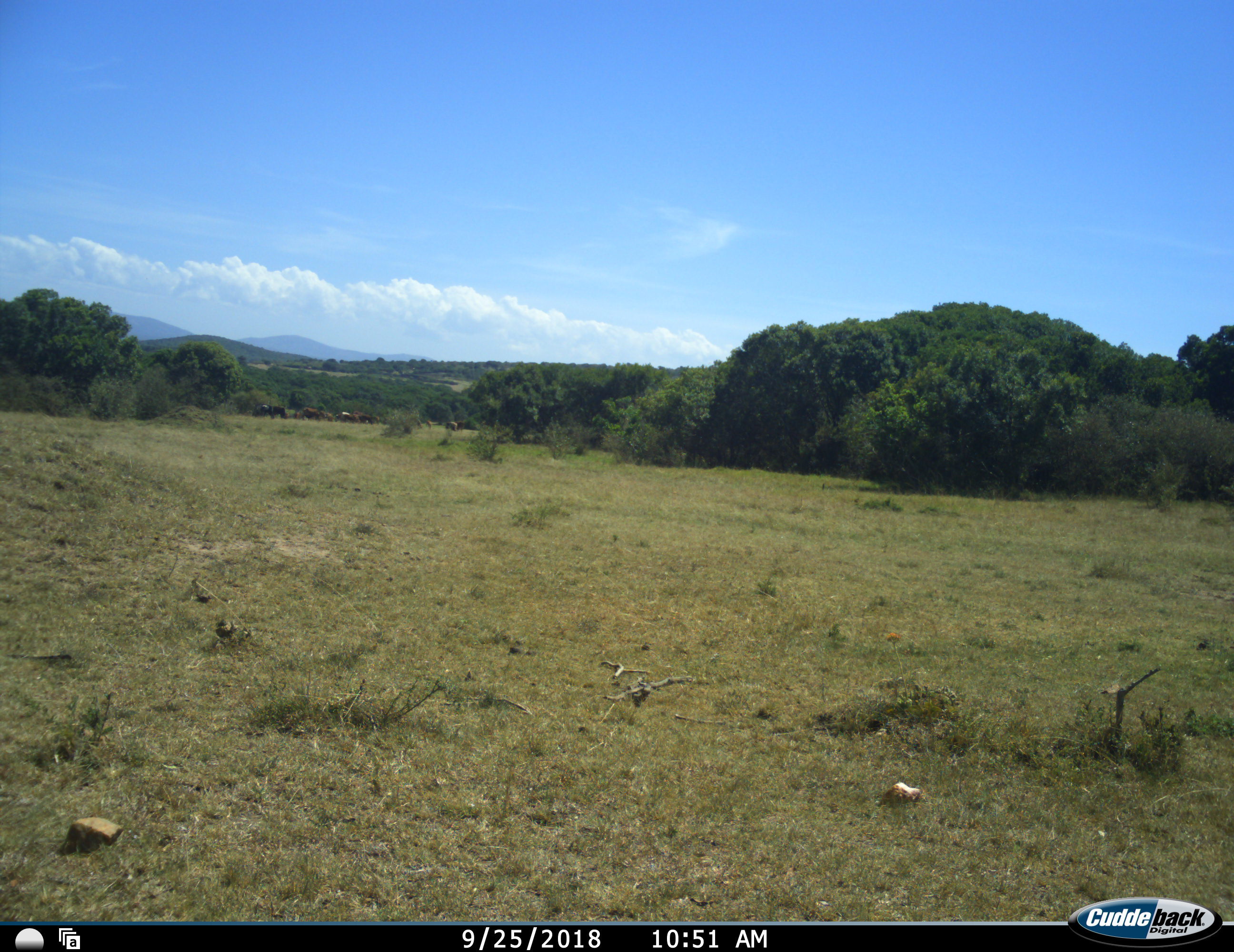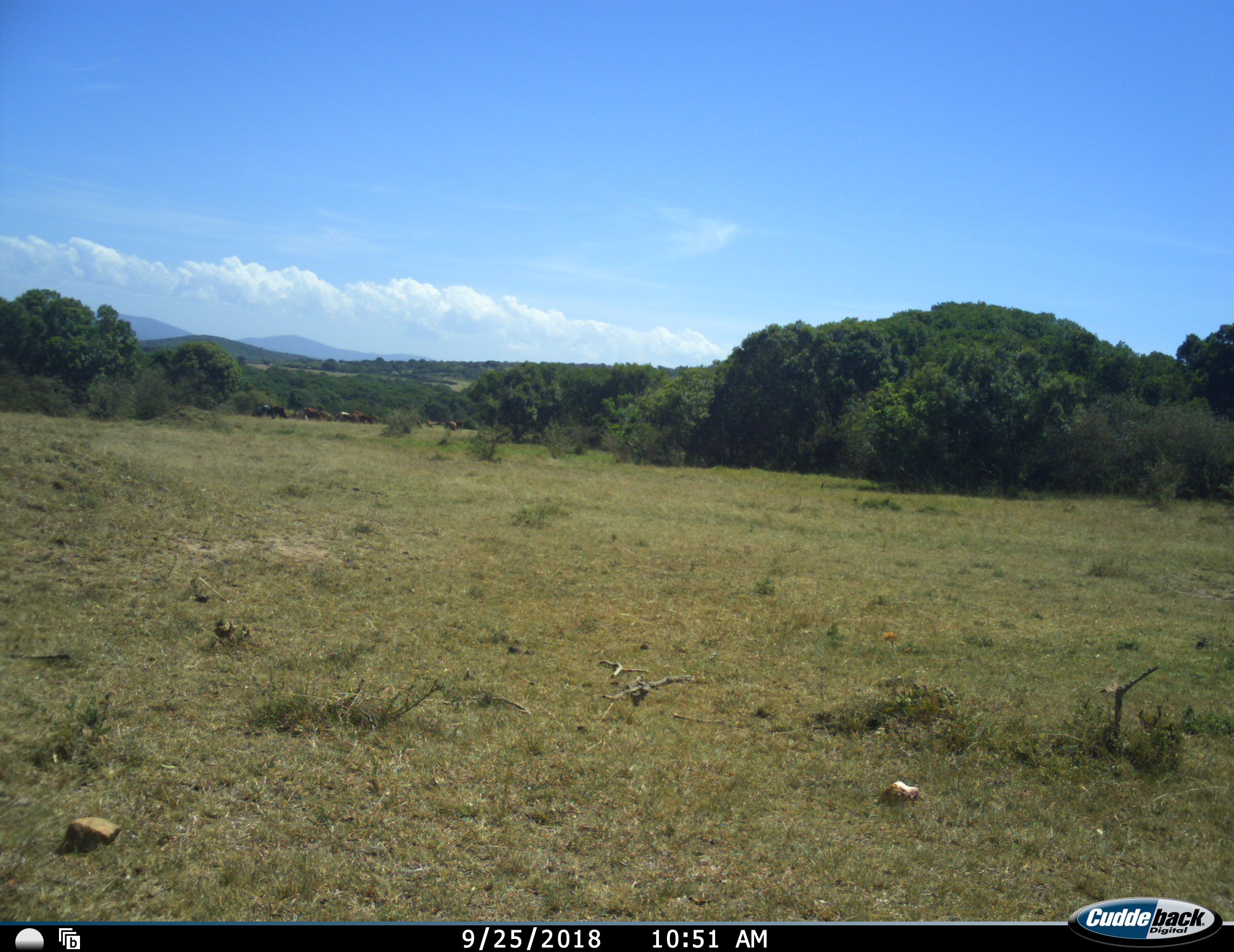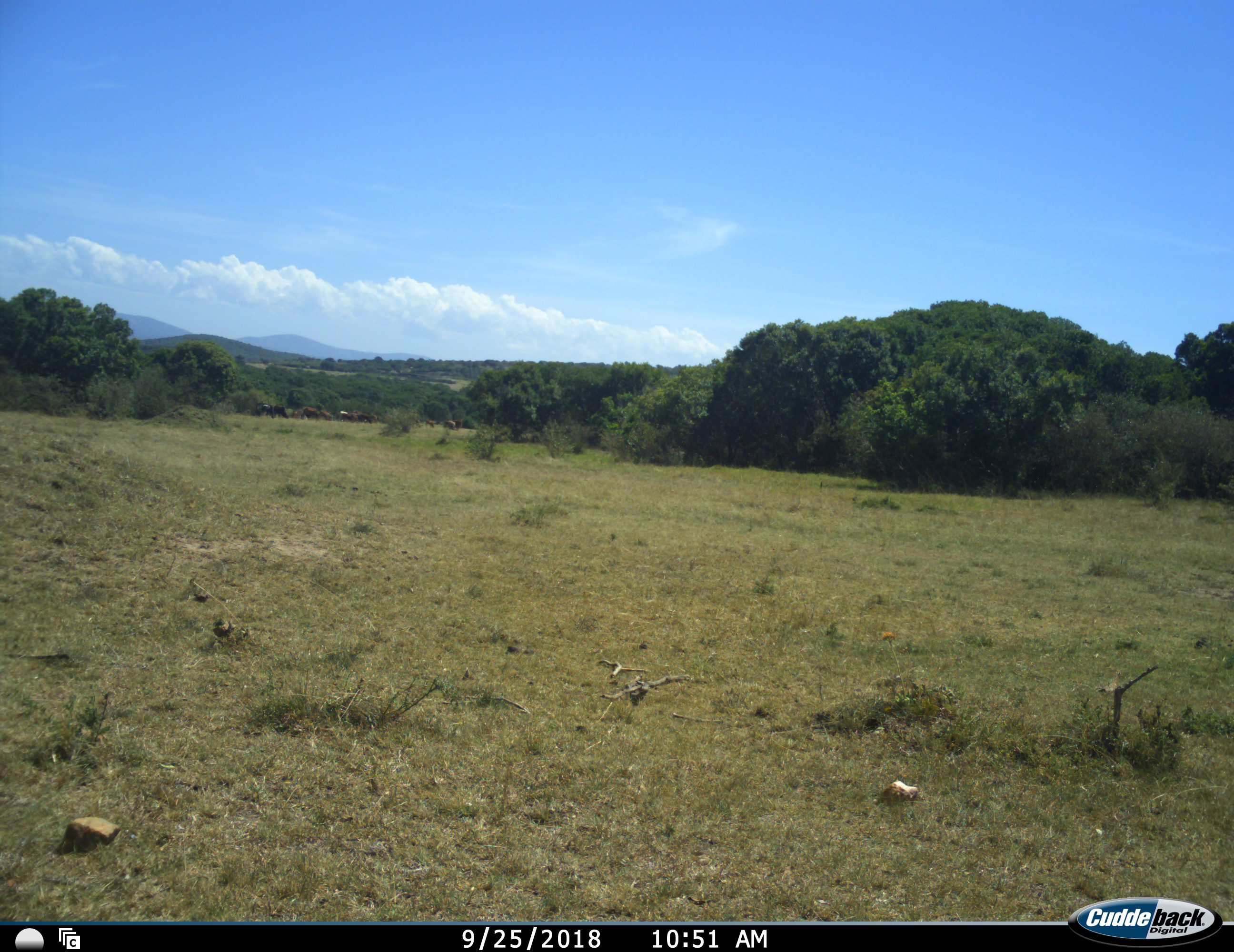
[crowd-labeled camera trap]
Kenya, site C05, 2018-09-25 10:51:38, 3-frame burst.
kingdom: Animalia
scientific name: Animalia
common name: animal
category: domesticanimal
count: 11-50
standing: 33%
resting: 0%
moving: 33%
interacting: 0%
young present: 0%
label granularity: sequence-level